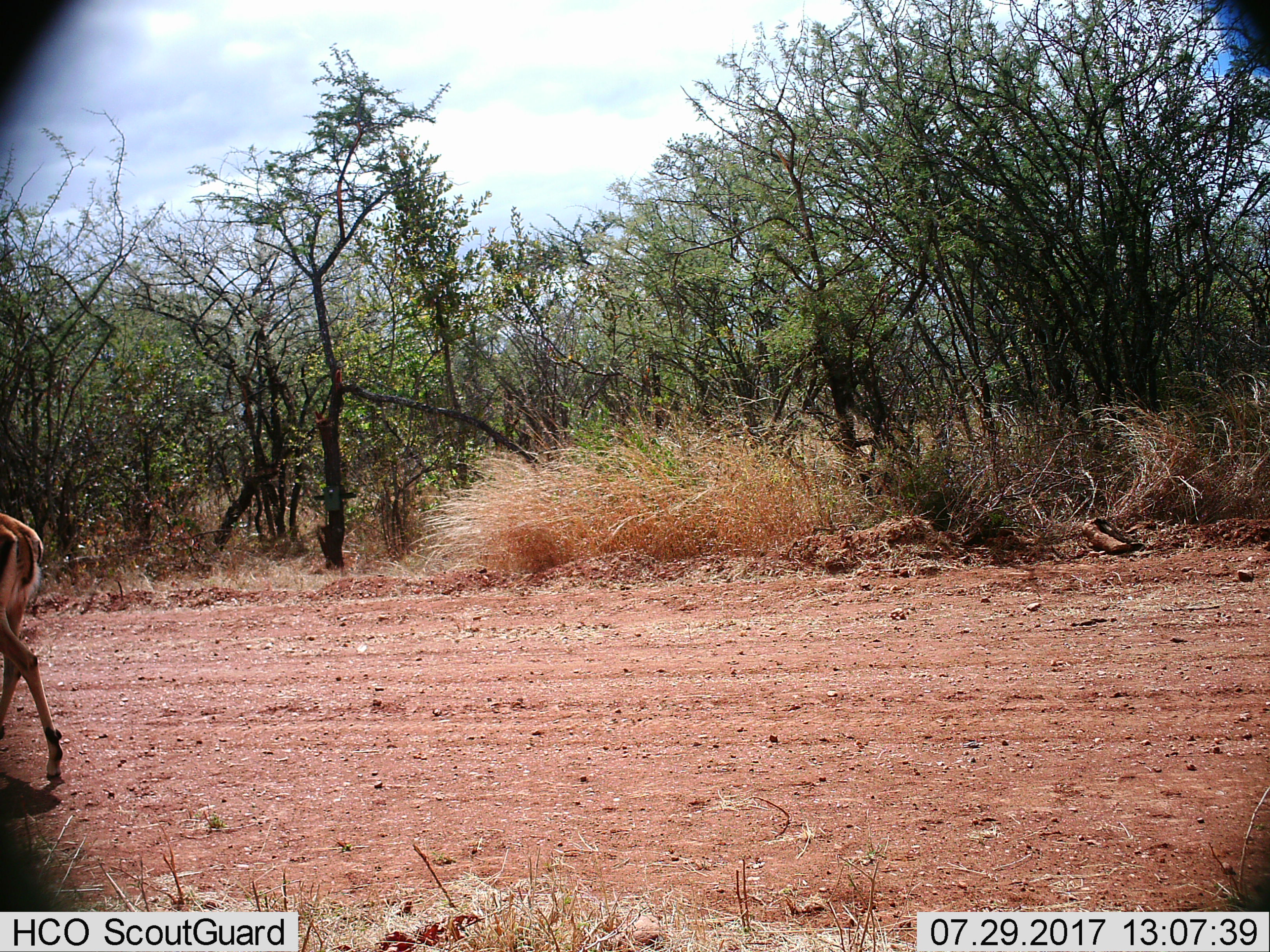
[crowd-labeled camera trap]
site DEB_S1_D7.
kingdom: Animalia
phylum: Chordata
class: Mammalia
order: Artiodactyla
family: Bovidae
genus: Aepyceros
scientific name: Aepyceros melampus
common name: impala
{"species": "impala (Aepyceros melampus)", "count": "1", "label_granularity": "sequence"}